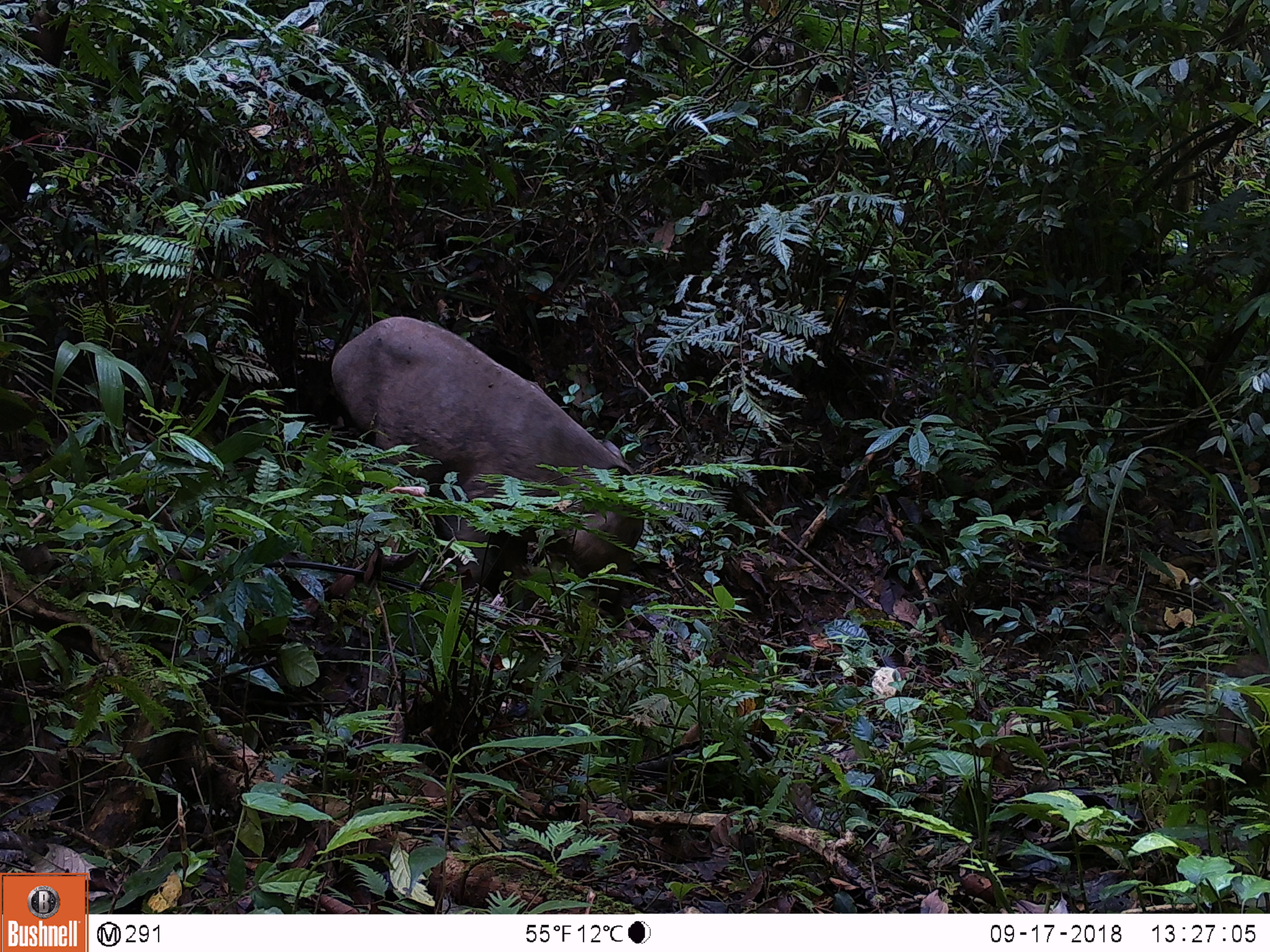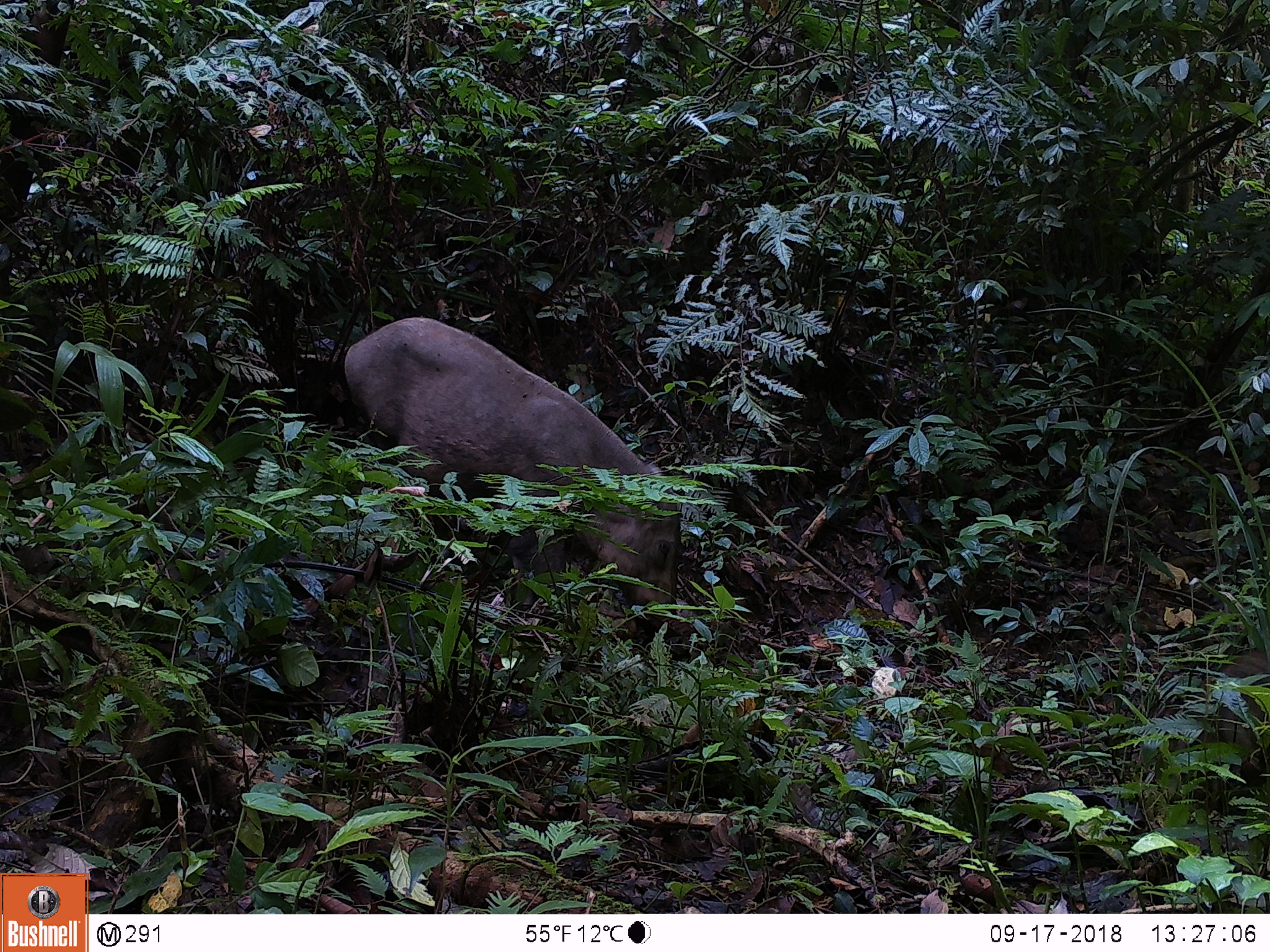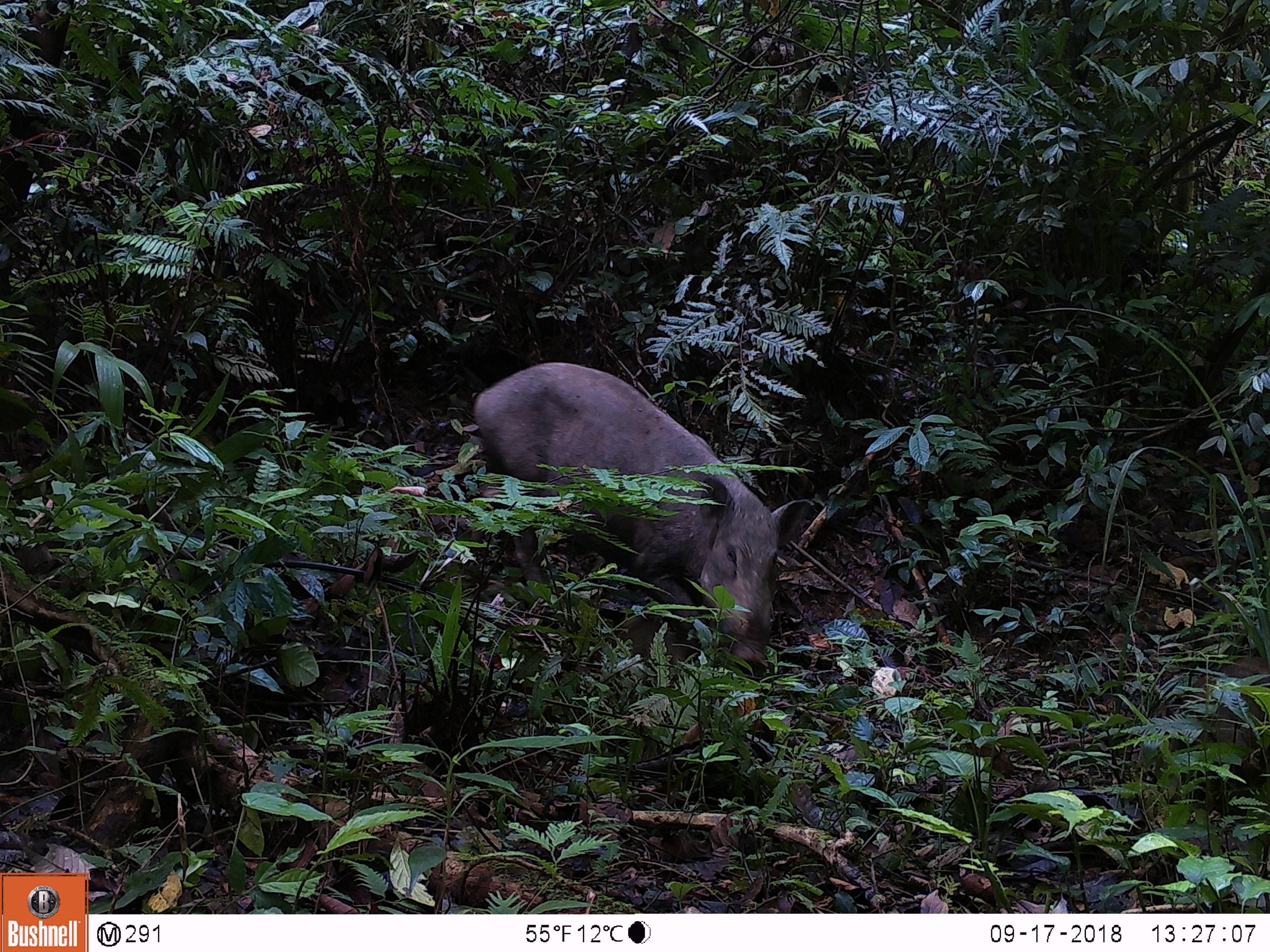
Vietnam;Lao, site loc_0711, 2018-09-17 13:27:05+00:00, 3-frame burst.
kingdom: Animalia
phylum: Chordata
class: Mammalia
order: Artiodactyla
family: Suidae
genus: Sus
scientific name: Sus scrofa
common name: eurasian wild pig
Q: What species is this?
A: Eurasian wild pig (Sus scrofa).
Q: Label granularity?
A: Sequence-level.